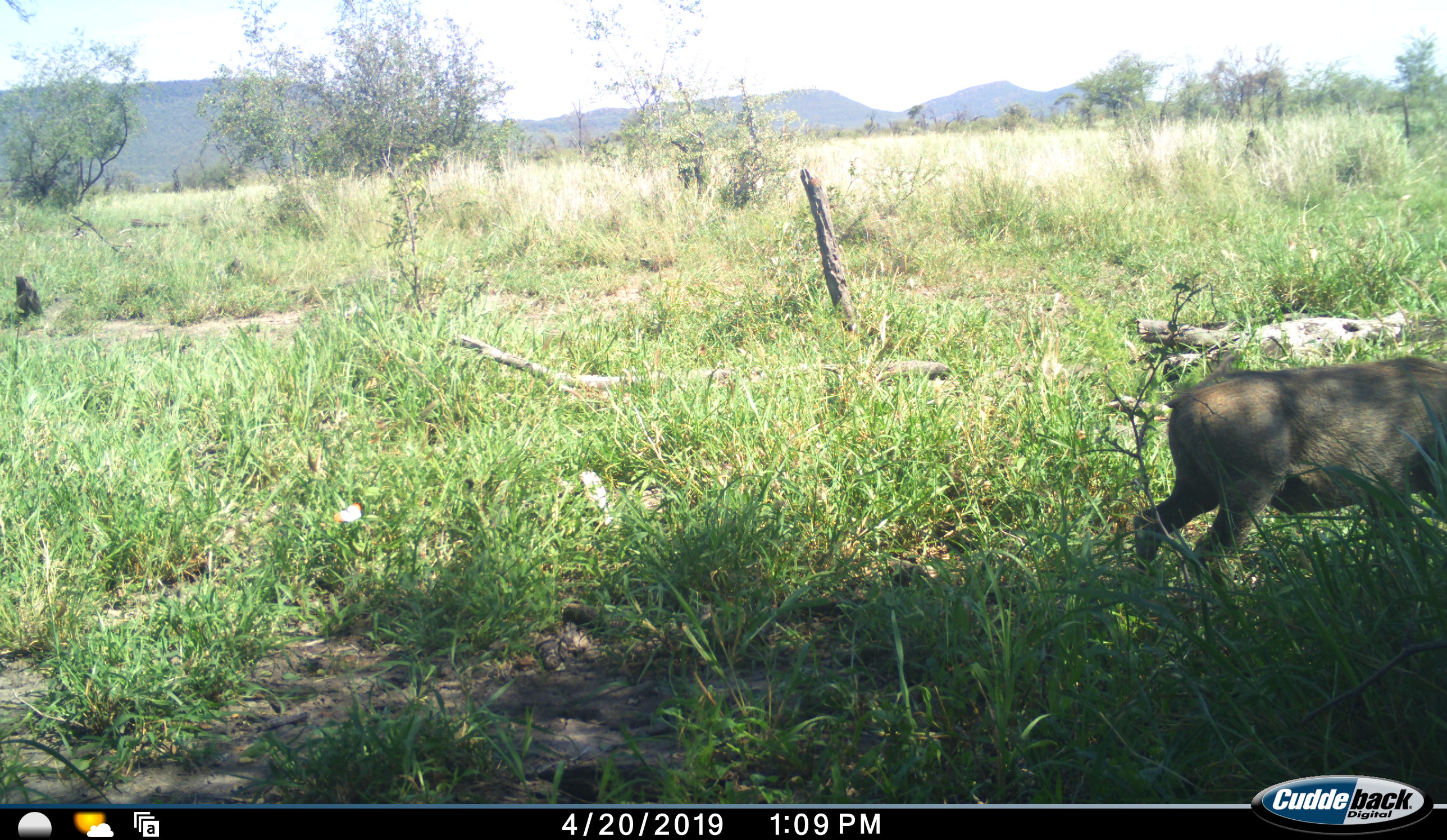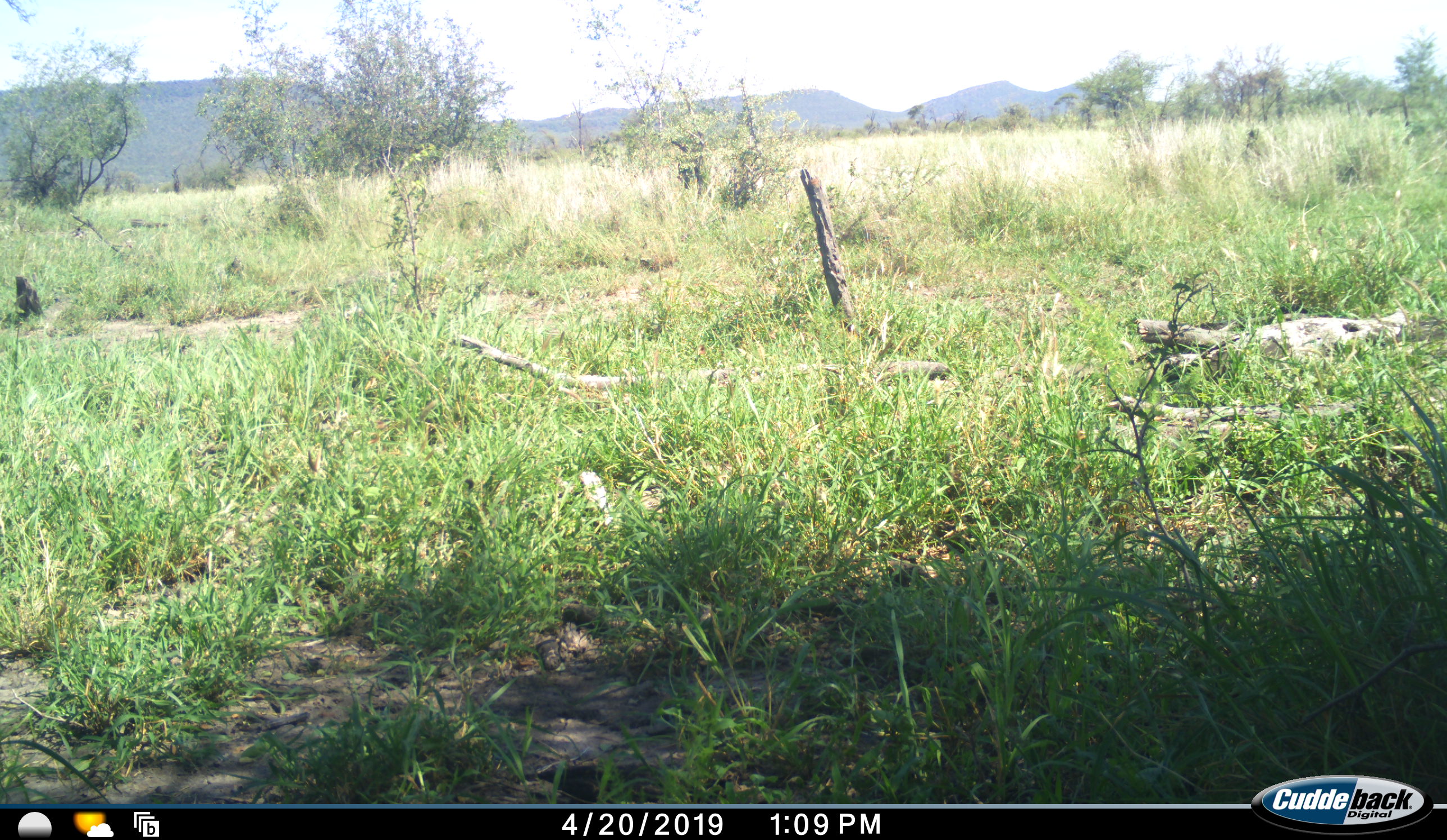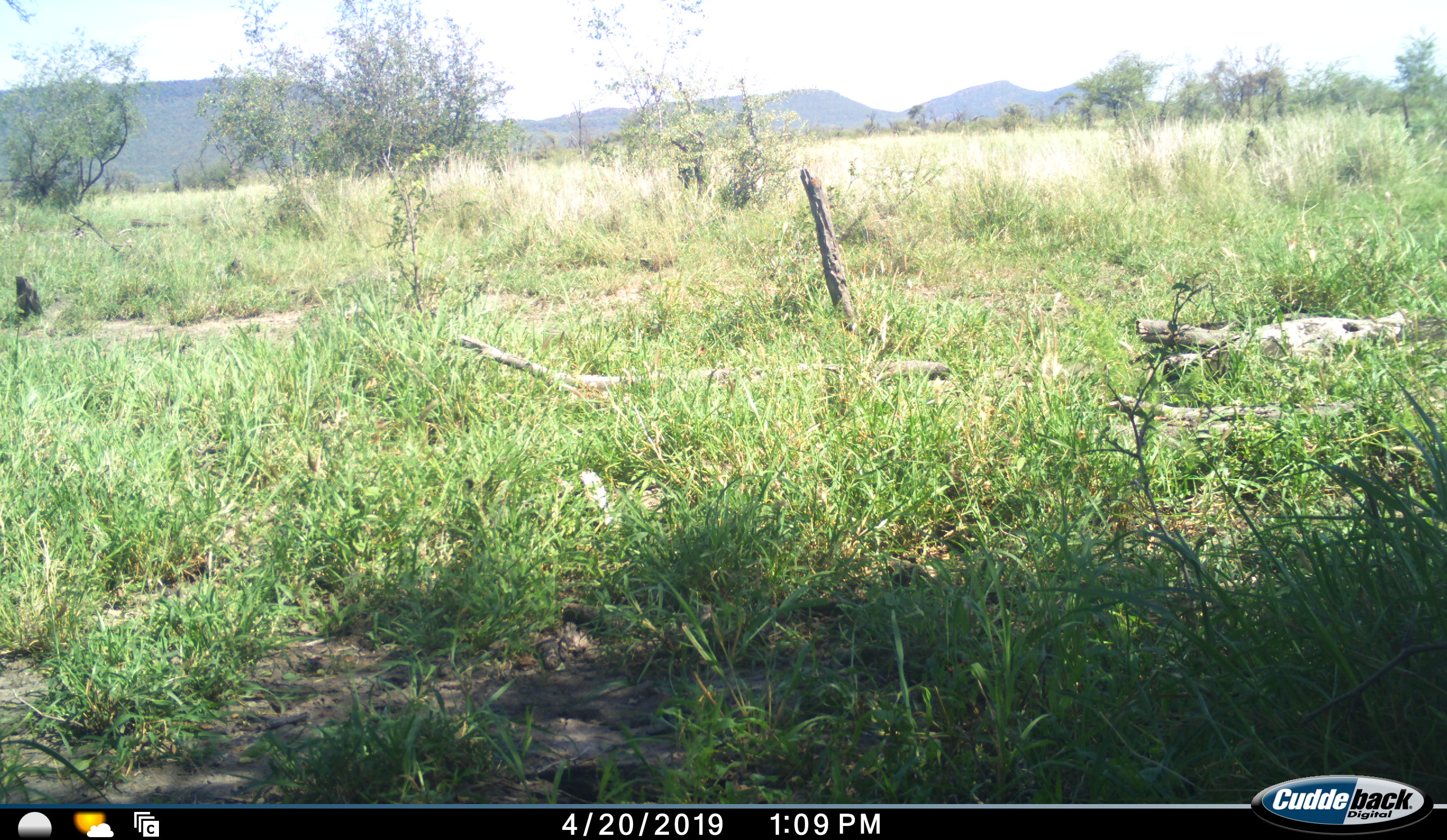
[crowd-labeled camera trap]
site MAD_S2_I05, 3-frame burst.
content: unidentified animal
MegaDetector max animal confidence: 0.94